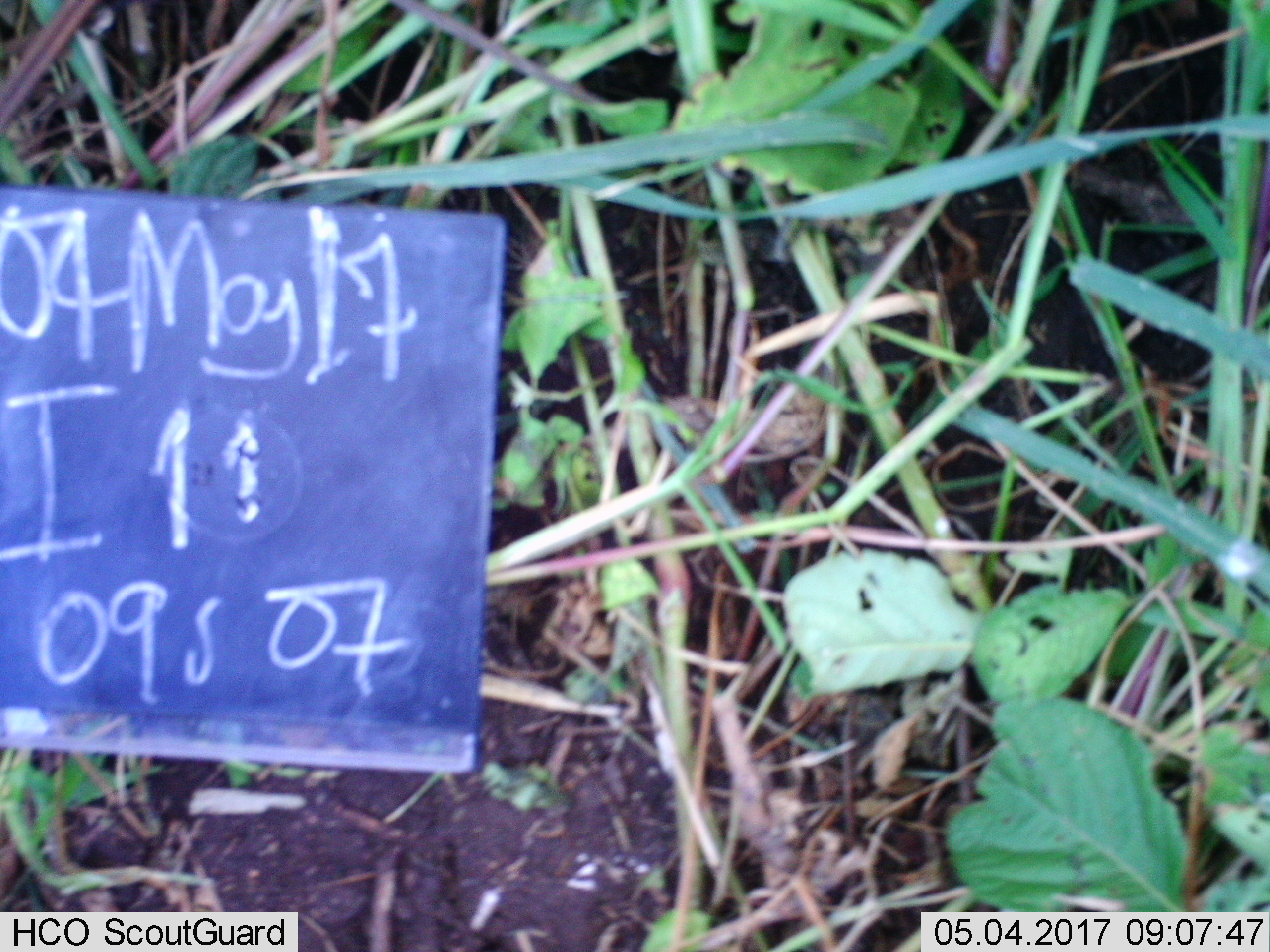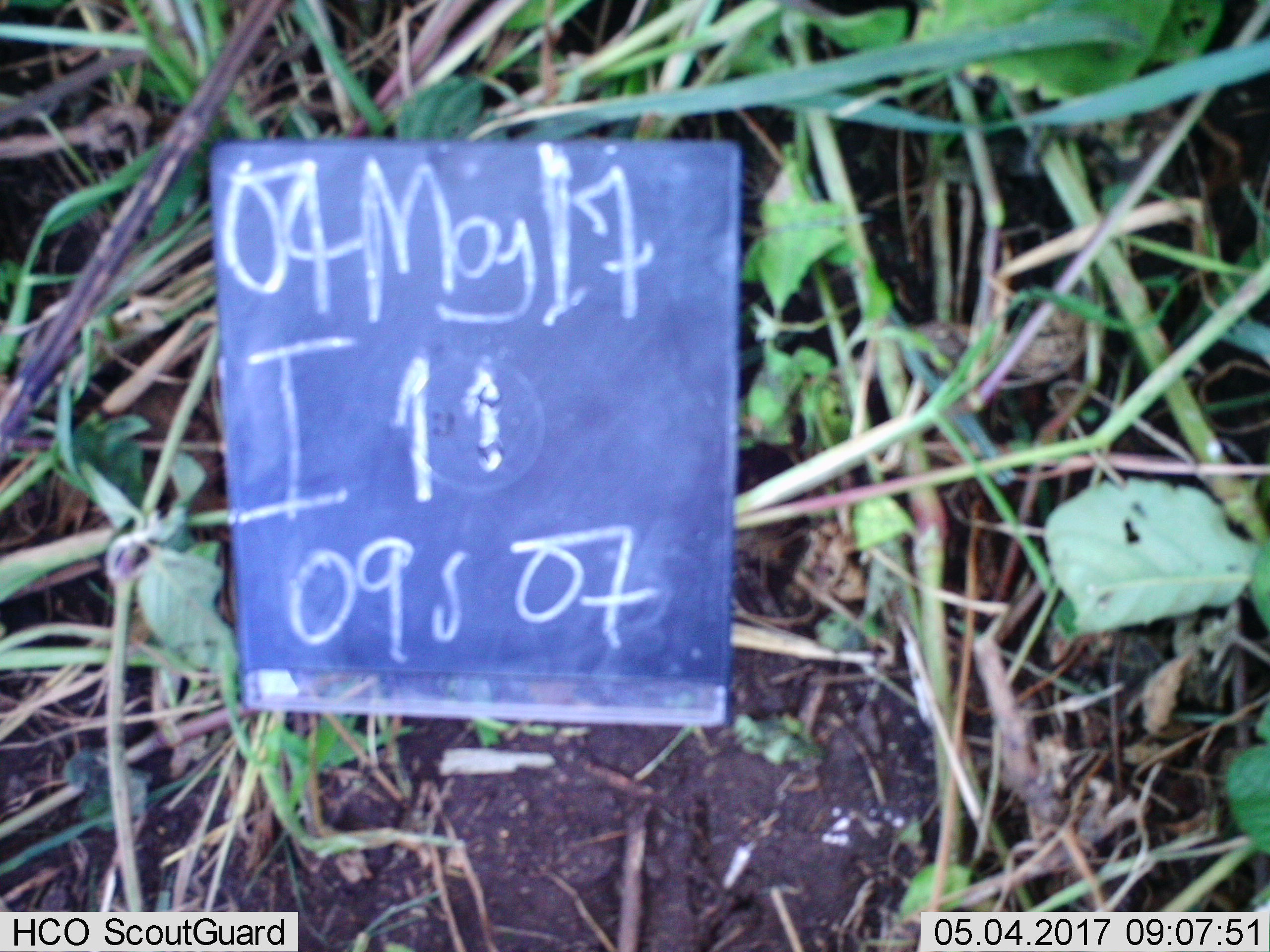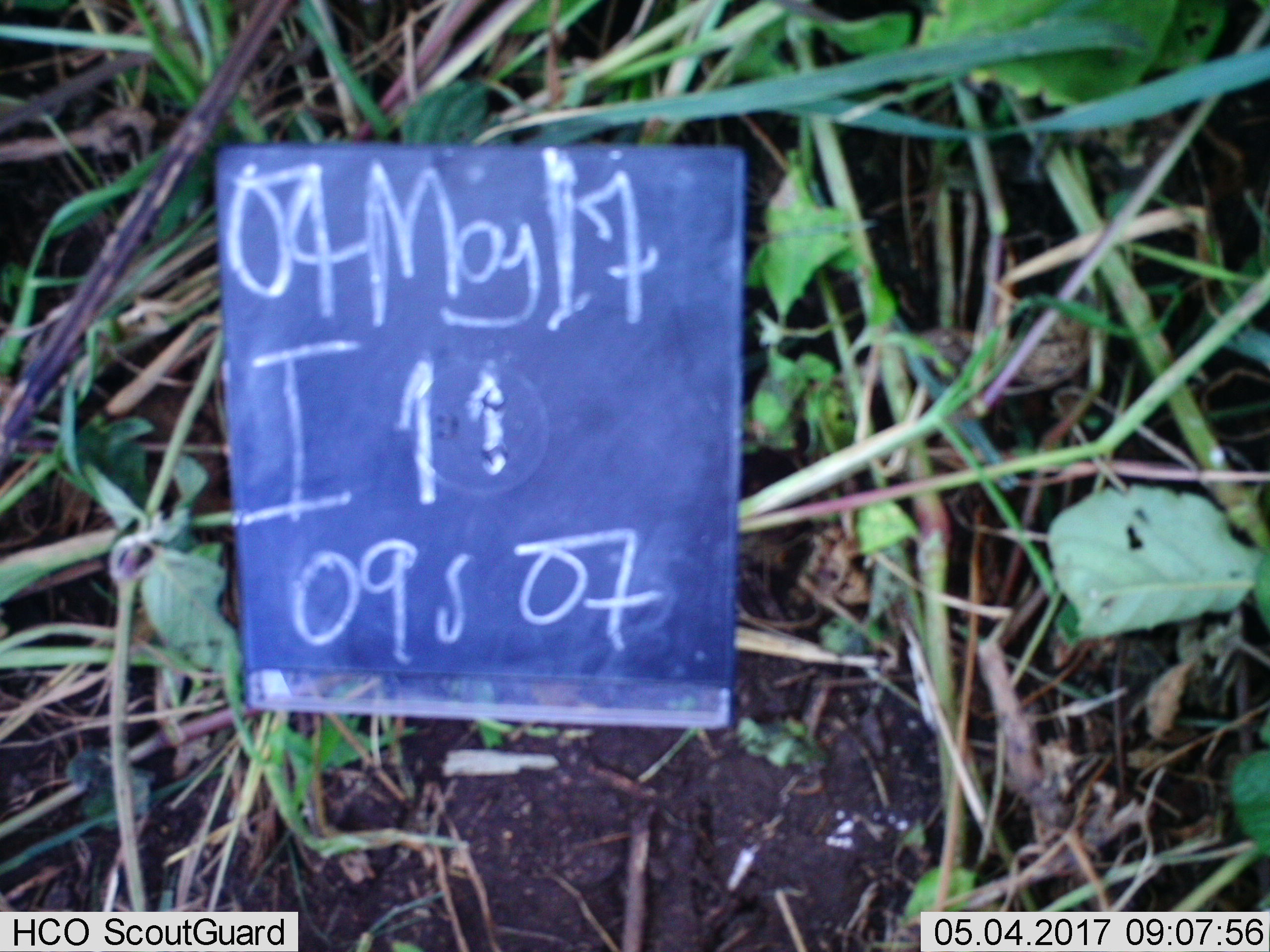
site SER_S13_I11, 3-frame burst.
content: unidentified animal